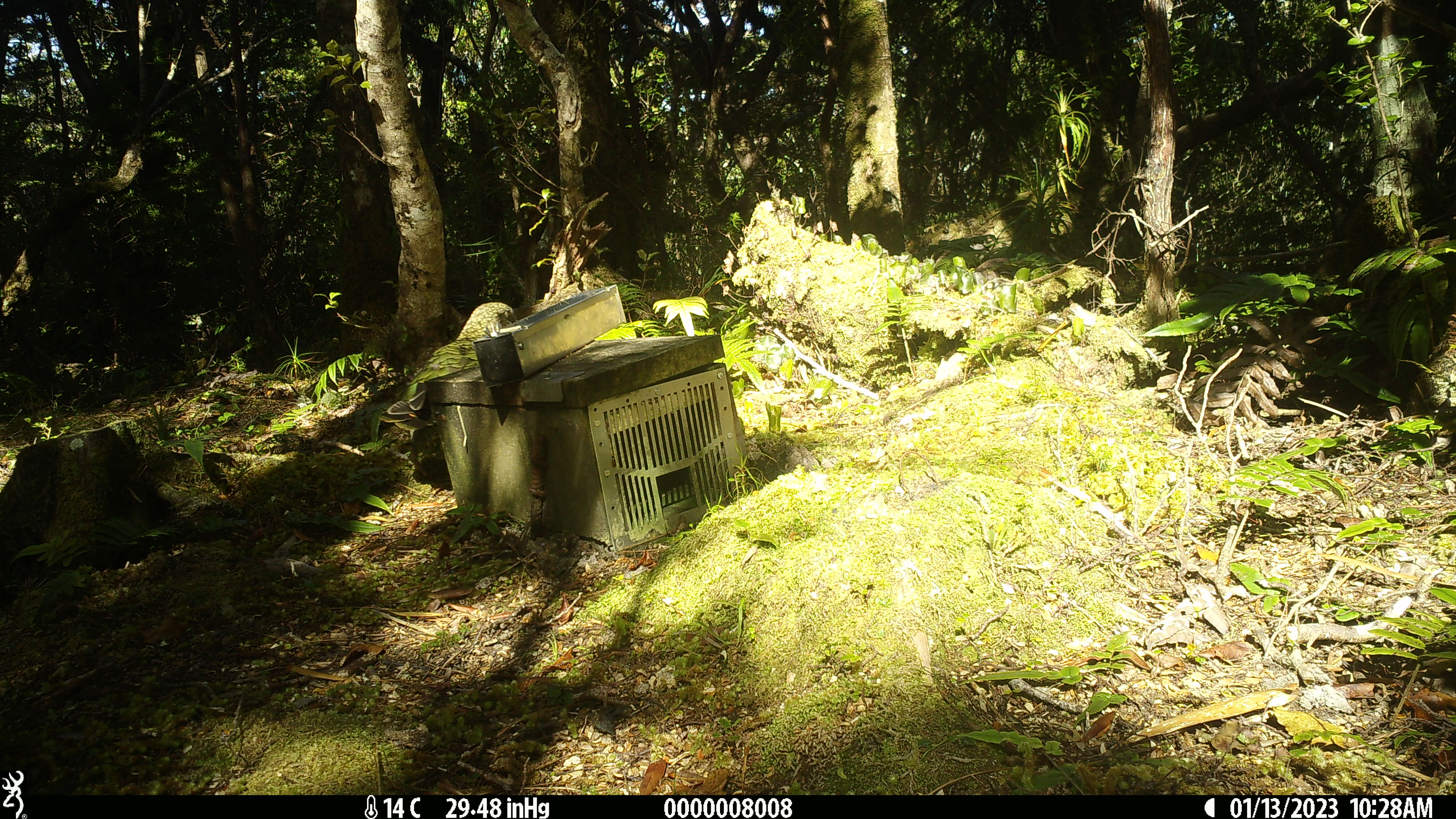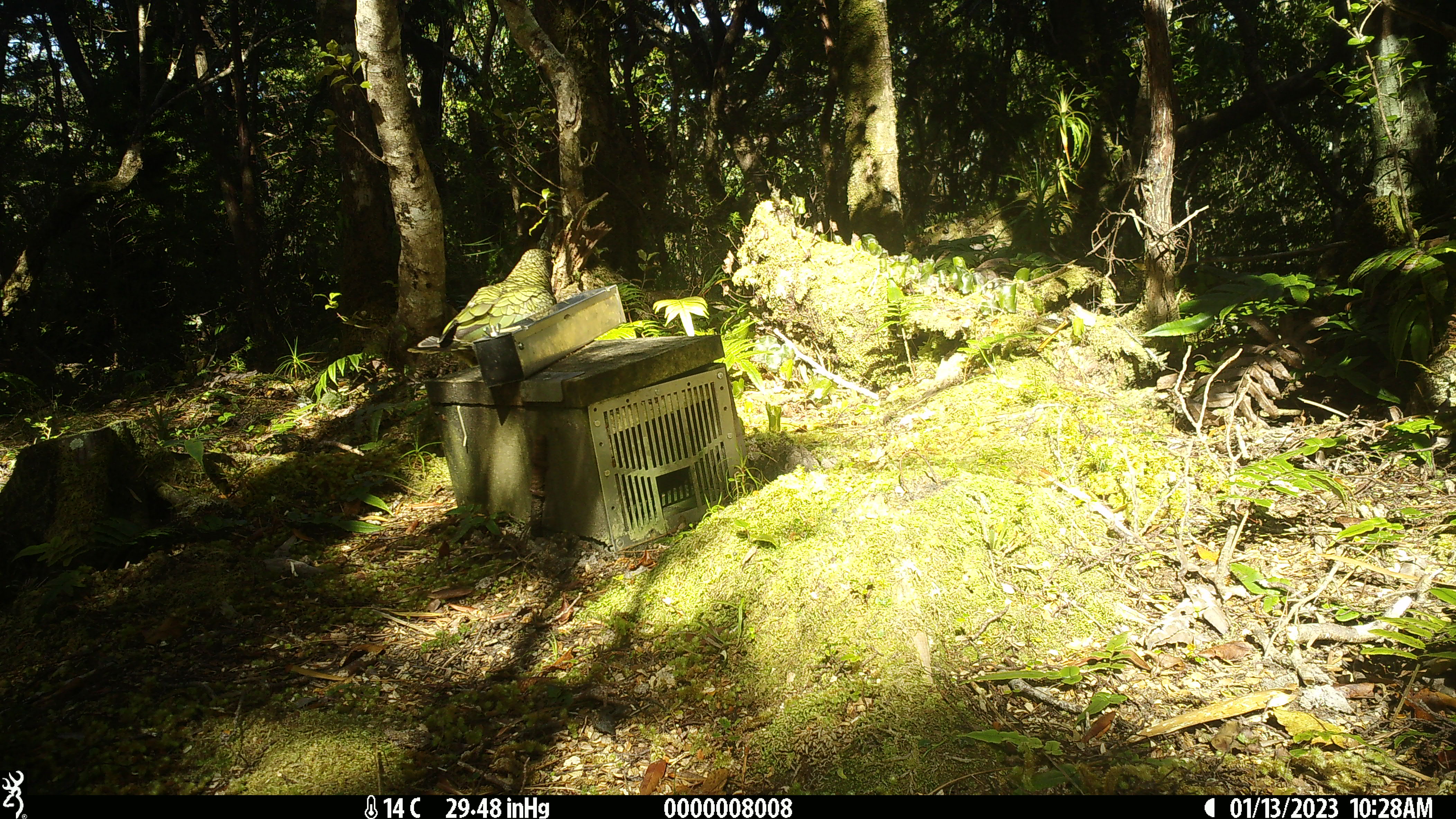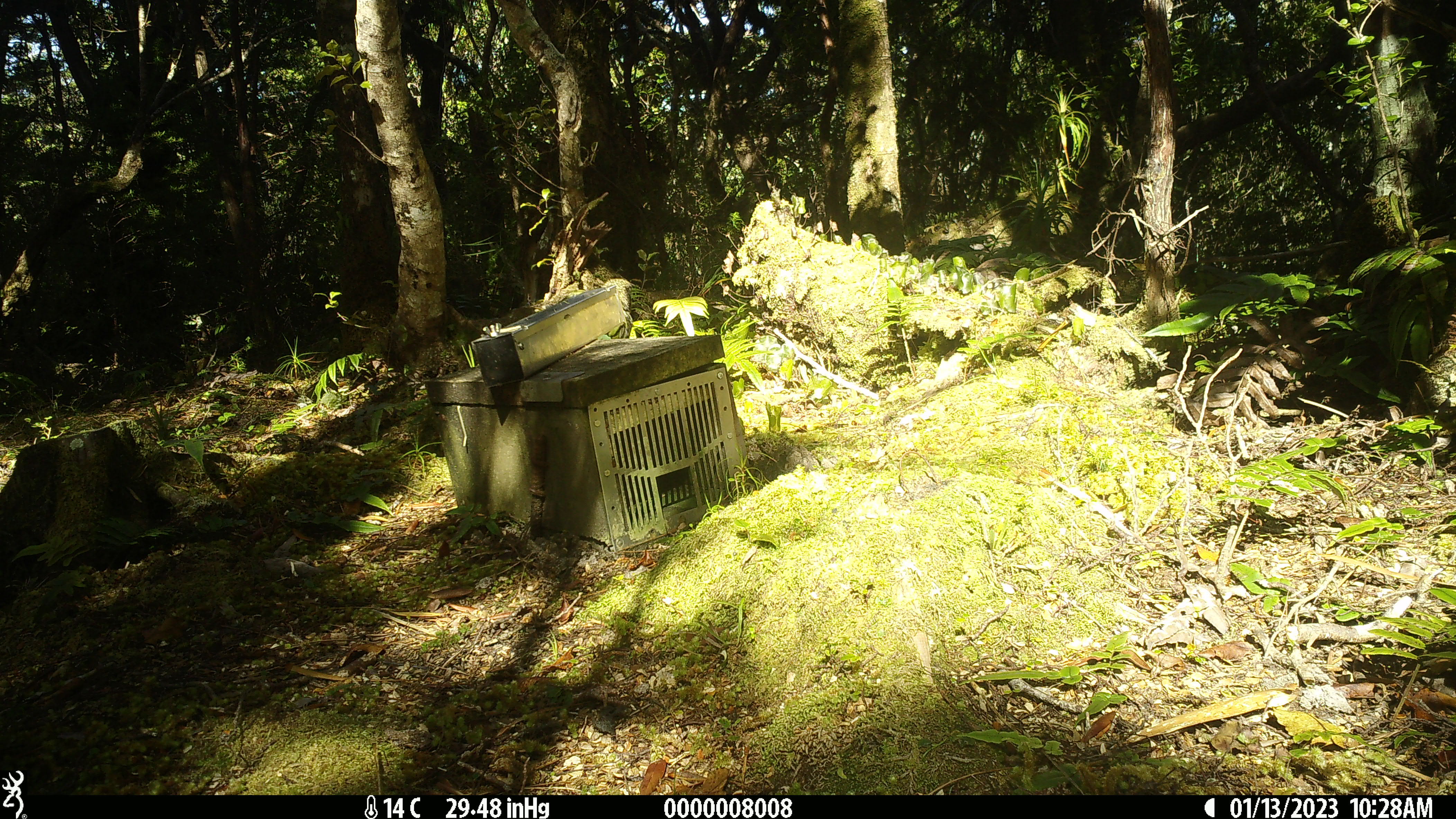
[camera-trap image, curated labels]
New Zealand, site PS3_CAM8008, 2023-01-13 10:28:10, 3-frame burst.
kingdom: Animalia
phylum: Chordata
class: Aves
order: Psittaciformes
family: Strigopidae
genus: Nestor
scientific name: Nestor notabilis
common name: kea